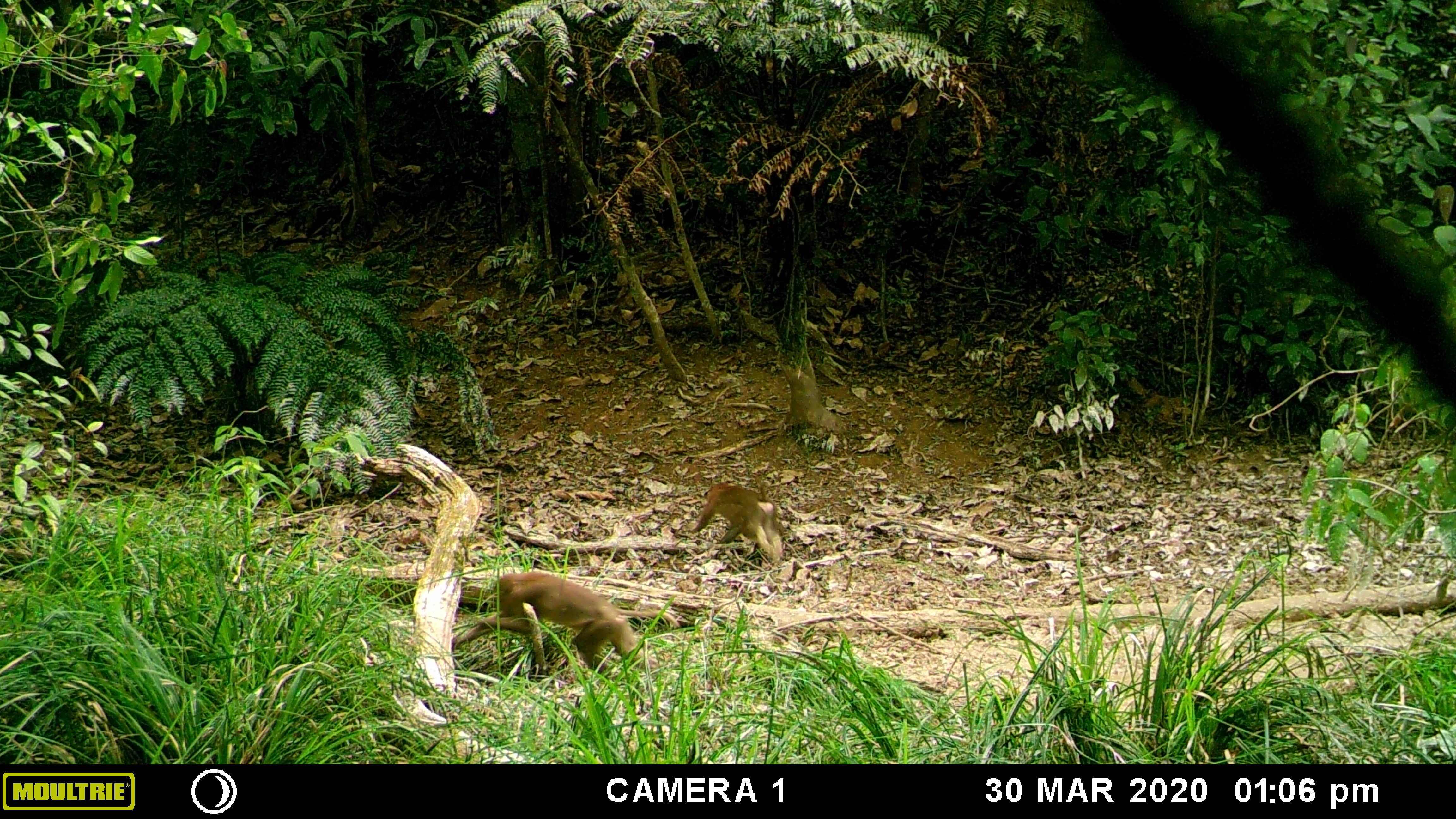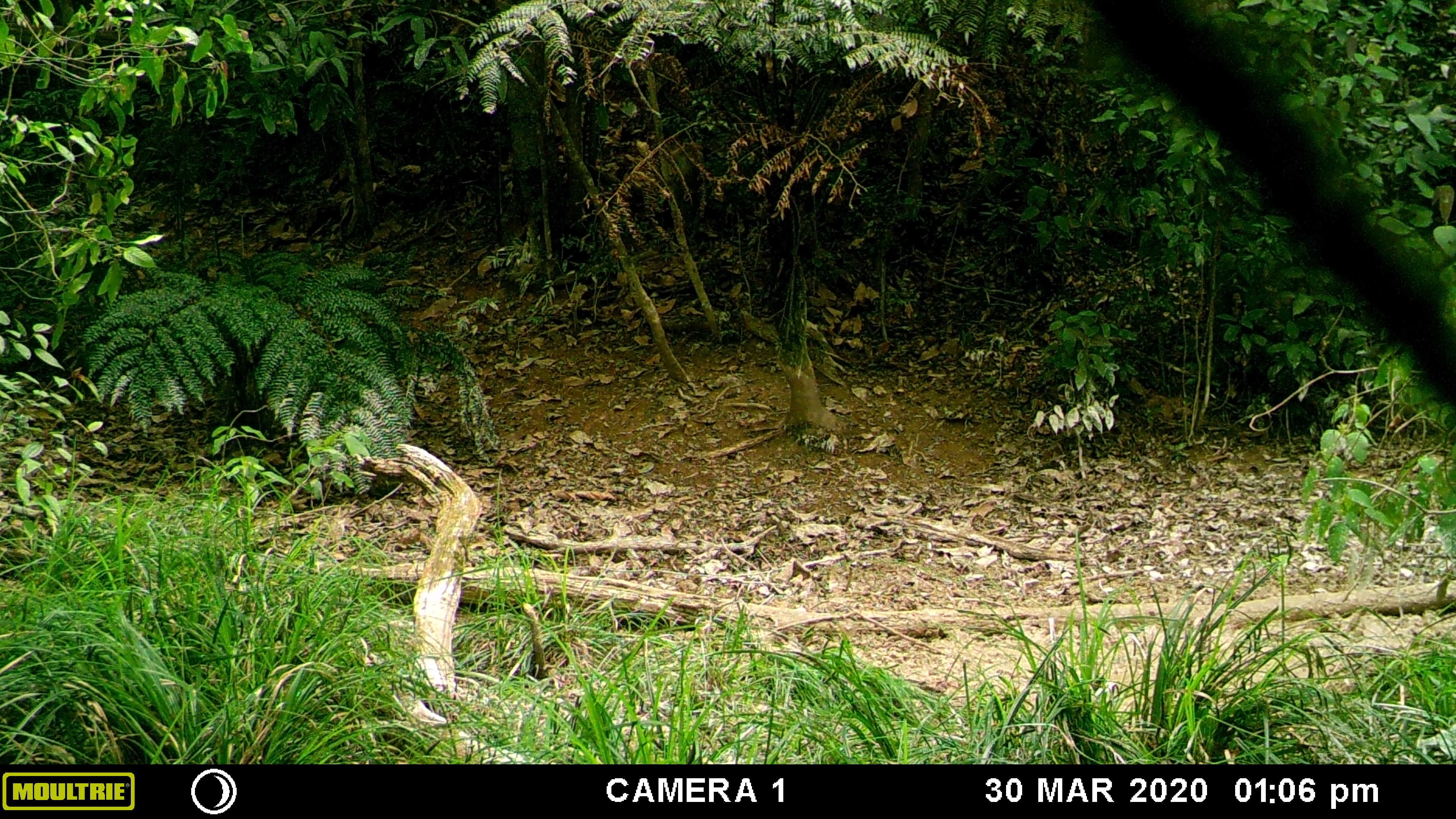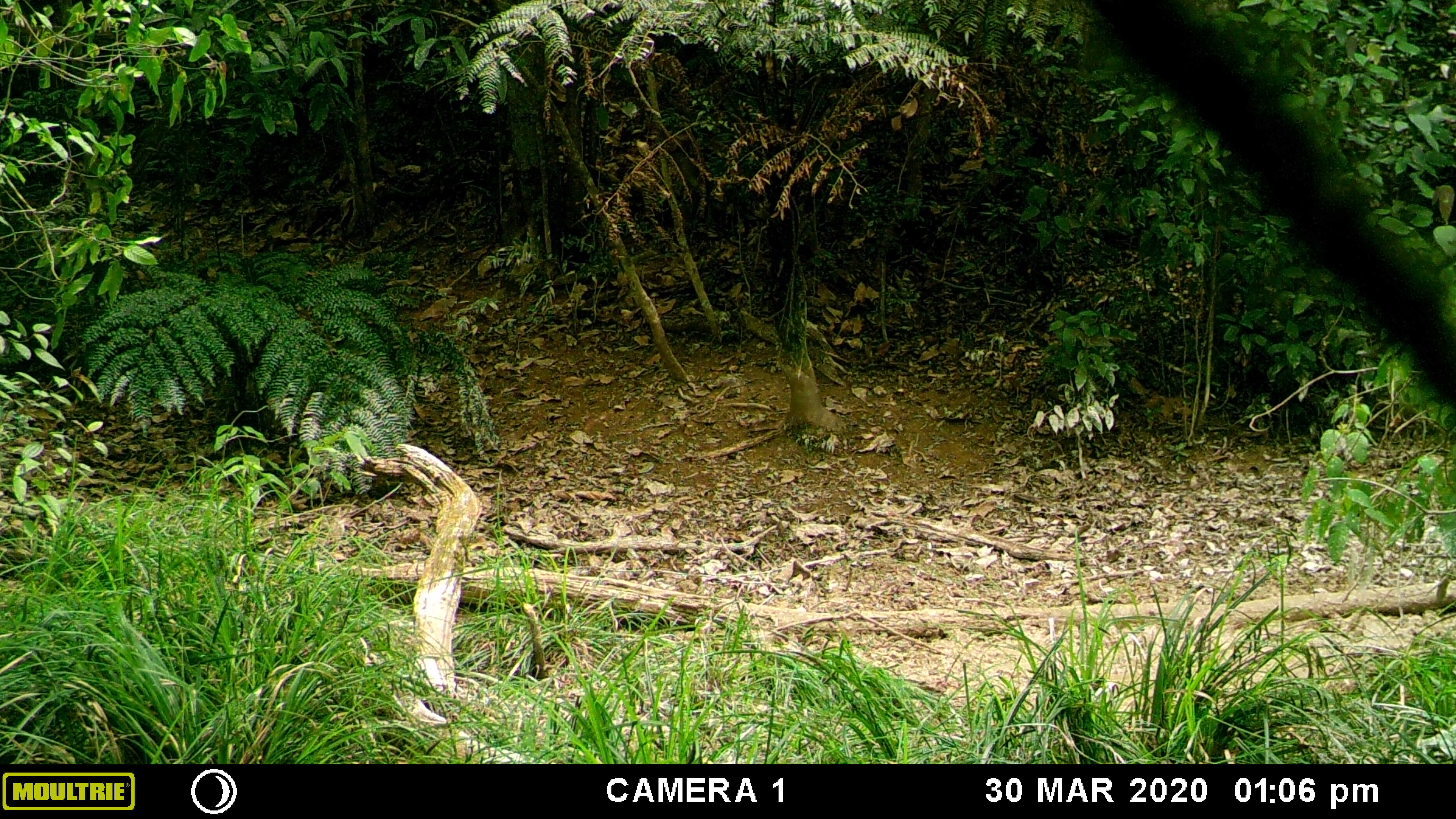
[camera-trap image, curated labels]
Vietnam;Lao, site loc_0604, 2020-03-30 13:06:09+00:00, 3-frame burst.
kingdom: Animalia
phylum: Chordata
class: Mammalia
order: Primates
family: Cercopithecidae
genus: Macaca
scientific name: Macaca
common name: macaques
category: assam or rhesus macaque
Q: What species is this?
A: Assam or rhesus macaque (macaques) (Macaca).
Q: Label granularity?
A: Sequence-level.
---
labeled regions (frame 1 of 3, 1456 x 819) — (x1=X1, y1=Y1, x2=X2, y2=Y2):
assam or rhesus macaque: (x1=452, y1=571, x2=679, y2=681); (x1=690, y1=474, x2=783, y2=562)